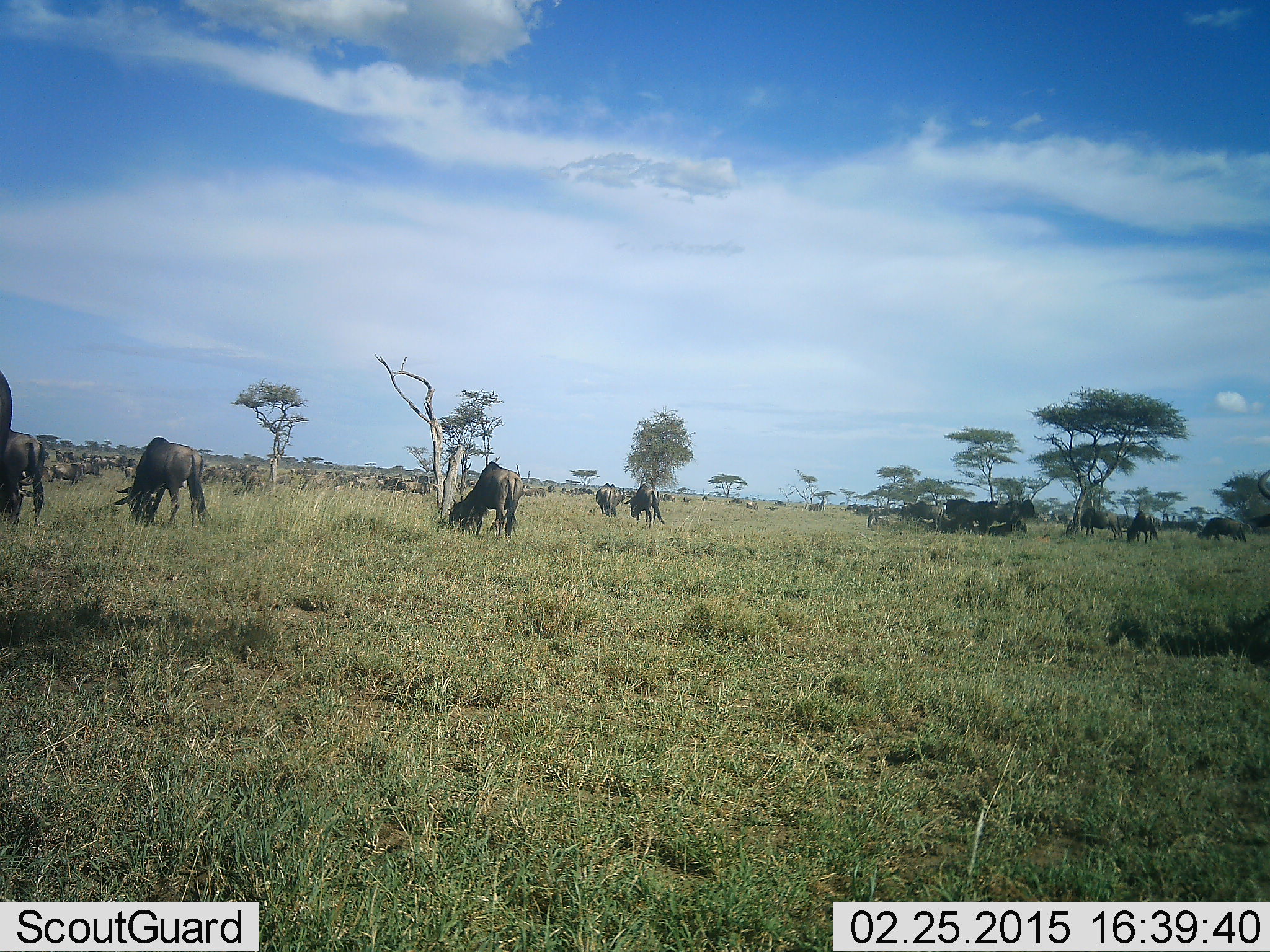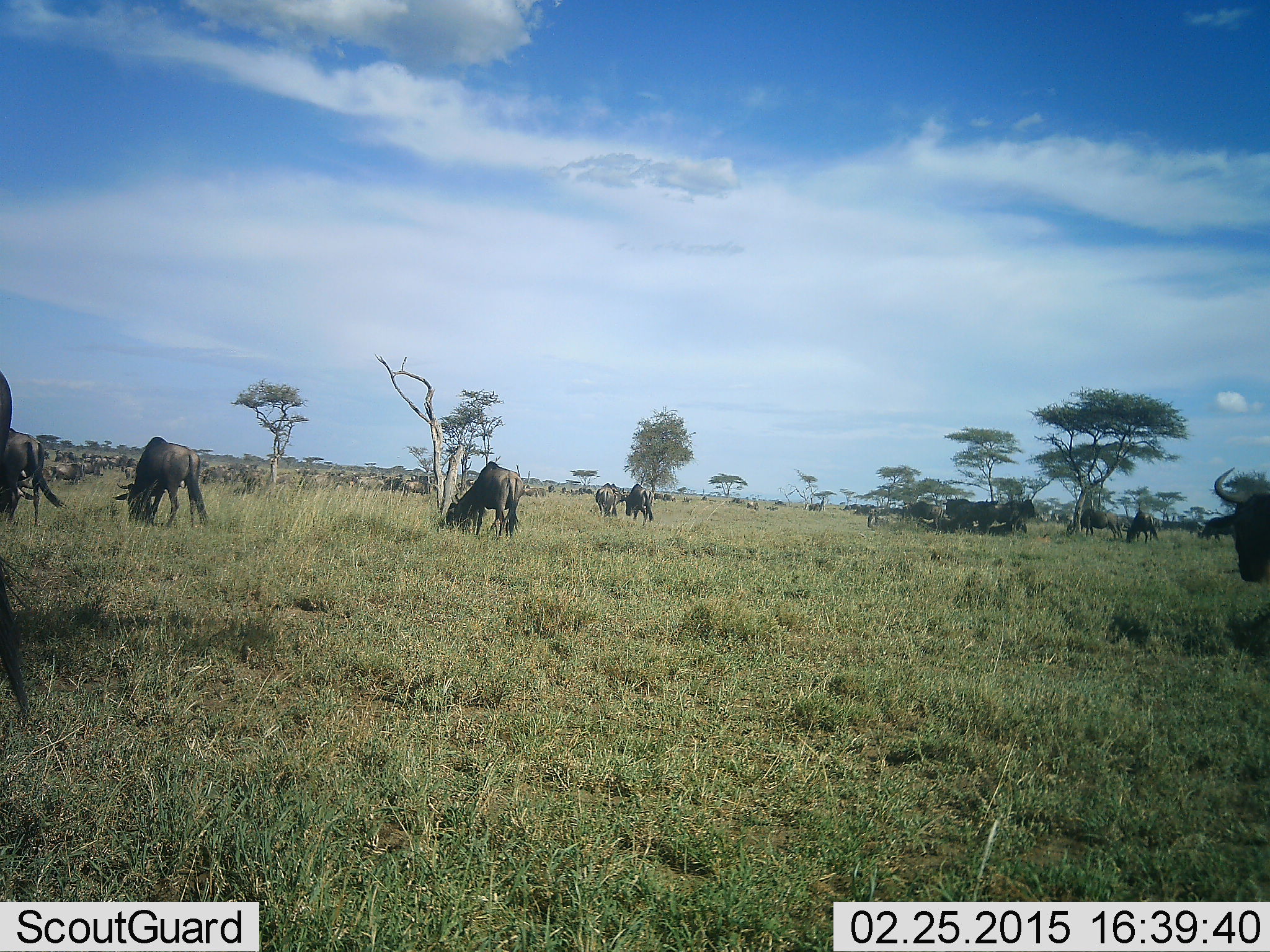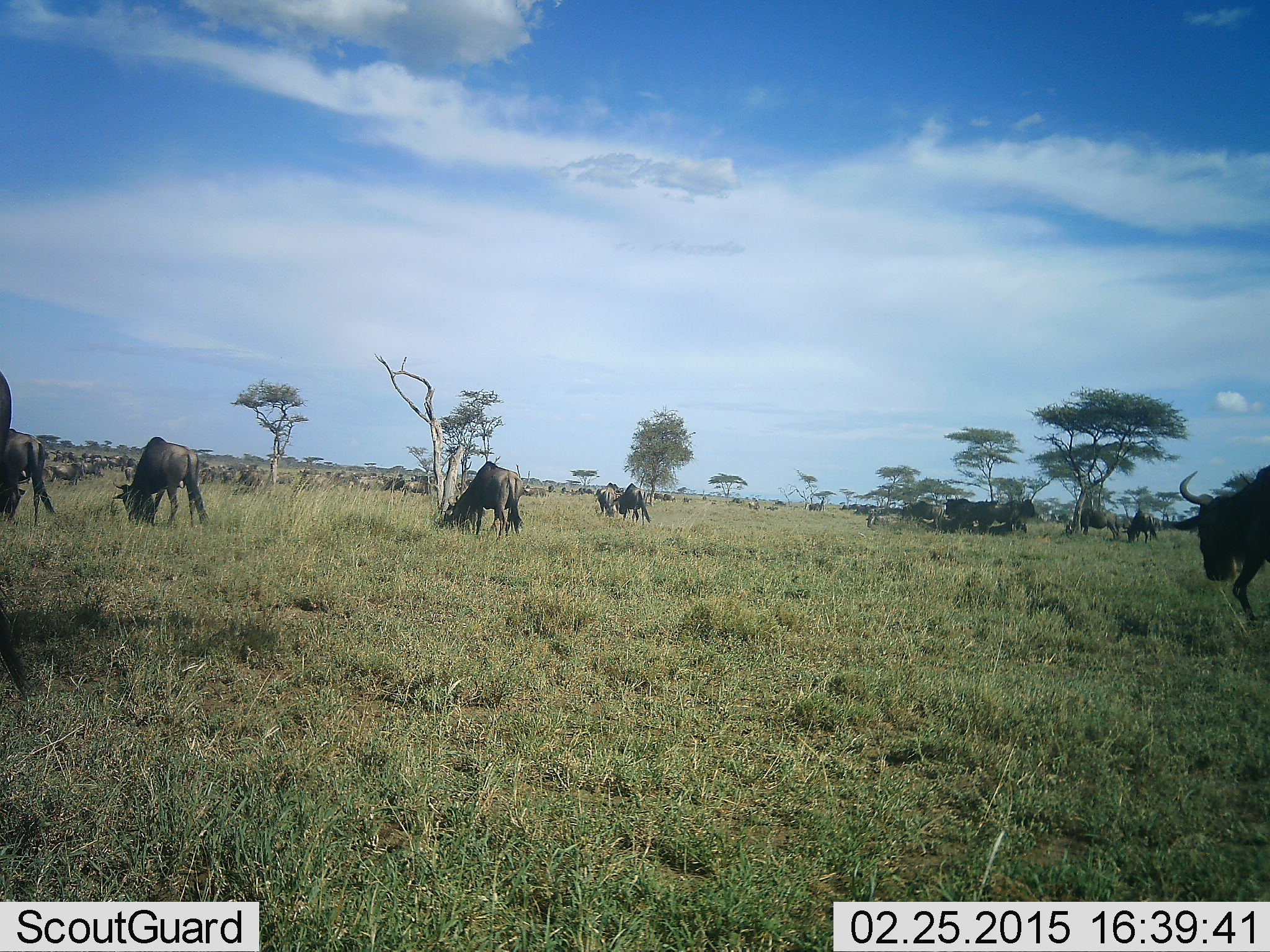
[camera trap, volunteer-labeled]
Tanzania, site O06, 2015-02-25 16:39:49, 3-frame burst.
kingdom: Animalia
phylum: Chordata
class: Mammalia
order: Artiodactyla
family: Bovidae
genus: Connochaetes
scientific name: Connochaetes taurinus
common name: blue wildebeest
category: wildebeest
Wildebeest (blue wildebeest) (Connochaetes taurinus), count 11-50. Behavior (volunteer vote fractions): standing 40%, resting 0%, moving 40%, interacting 0%. Young present (vote fraction): 0%. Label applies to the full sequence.